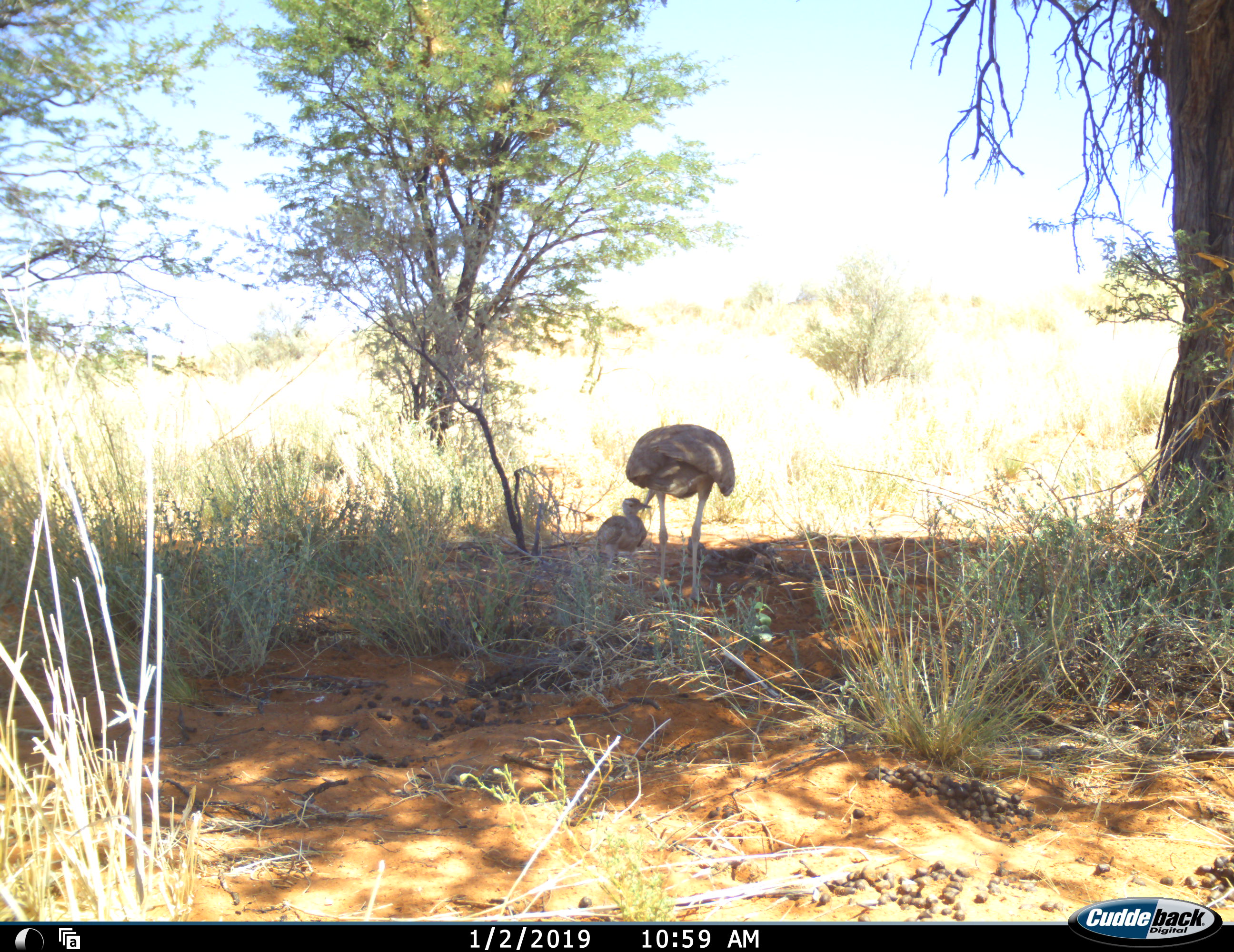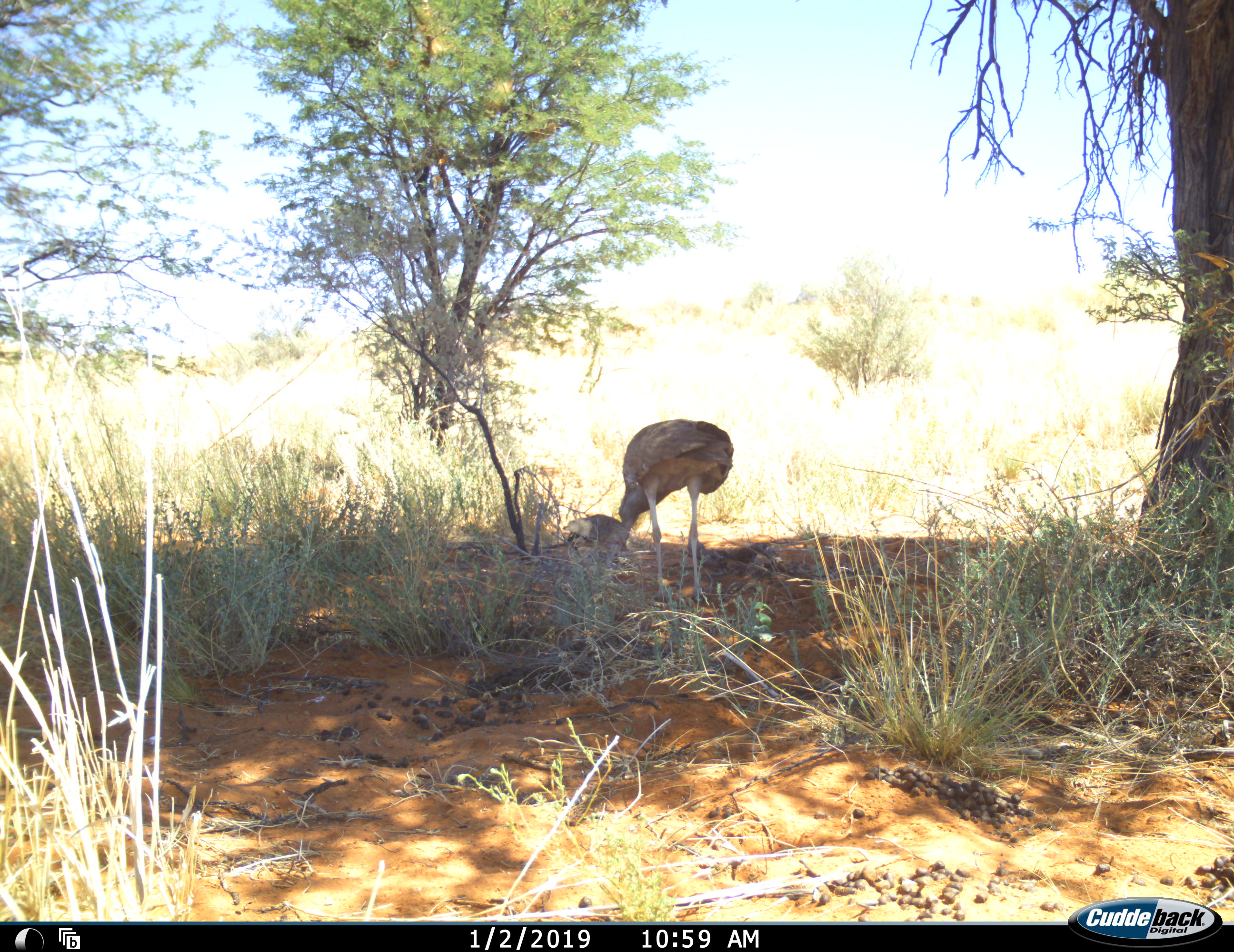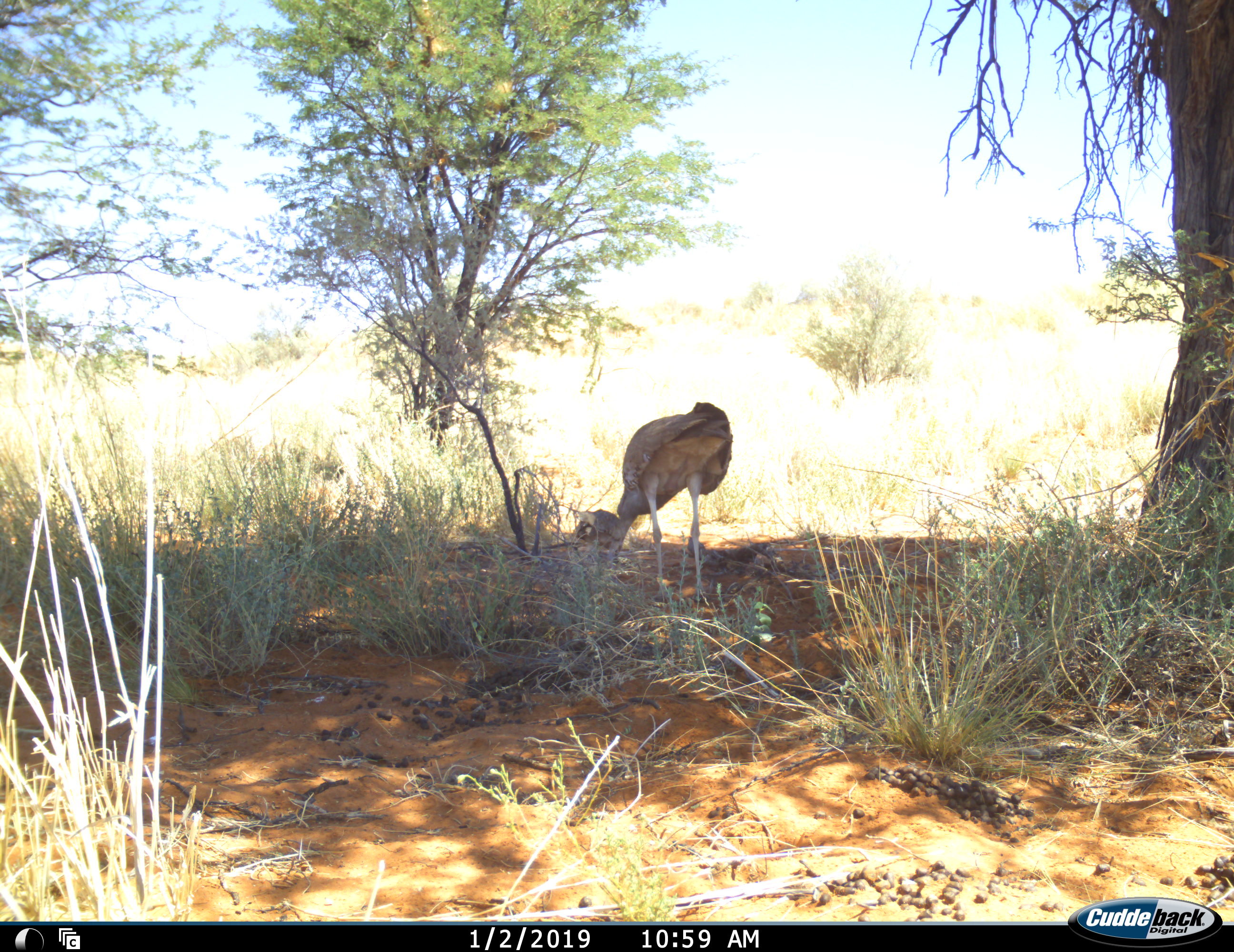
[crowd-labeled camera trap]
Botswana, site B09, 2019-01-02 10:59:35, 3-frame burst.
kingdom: Animalia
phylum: Chordata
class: Aves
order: Otidiformes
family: Otididae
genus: Ardeotis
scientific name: Ardeotis kori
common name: kori bustard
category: bustardkori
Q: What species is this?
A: Bustardkori (kori bustard) (Ardeotis kori).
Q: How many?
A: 2.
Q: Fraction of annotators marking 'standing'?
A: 55%.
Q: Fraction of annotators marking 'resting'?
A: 18%.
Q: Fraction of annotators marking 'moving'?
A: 9%.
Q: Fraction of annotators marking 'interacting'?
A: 55%.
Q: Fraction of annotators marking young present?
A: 100%.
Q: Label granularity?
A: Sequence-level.